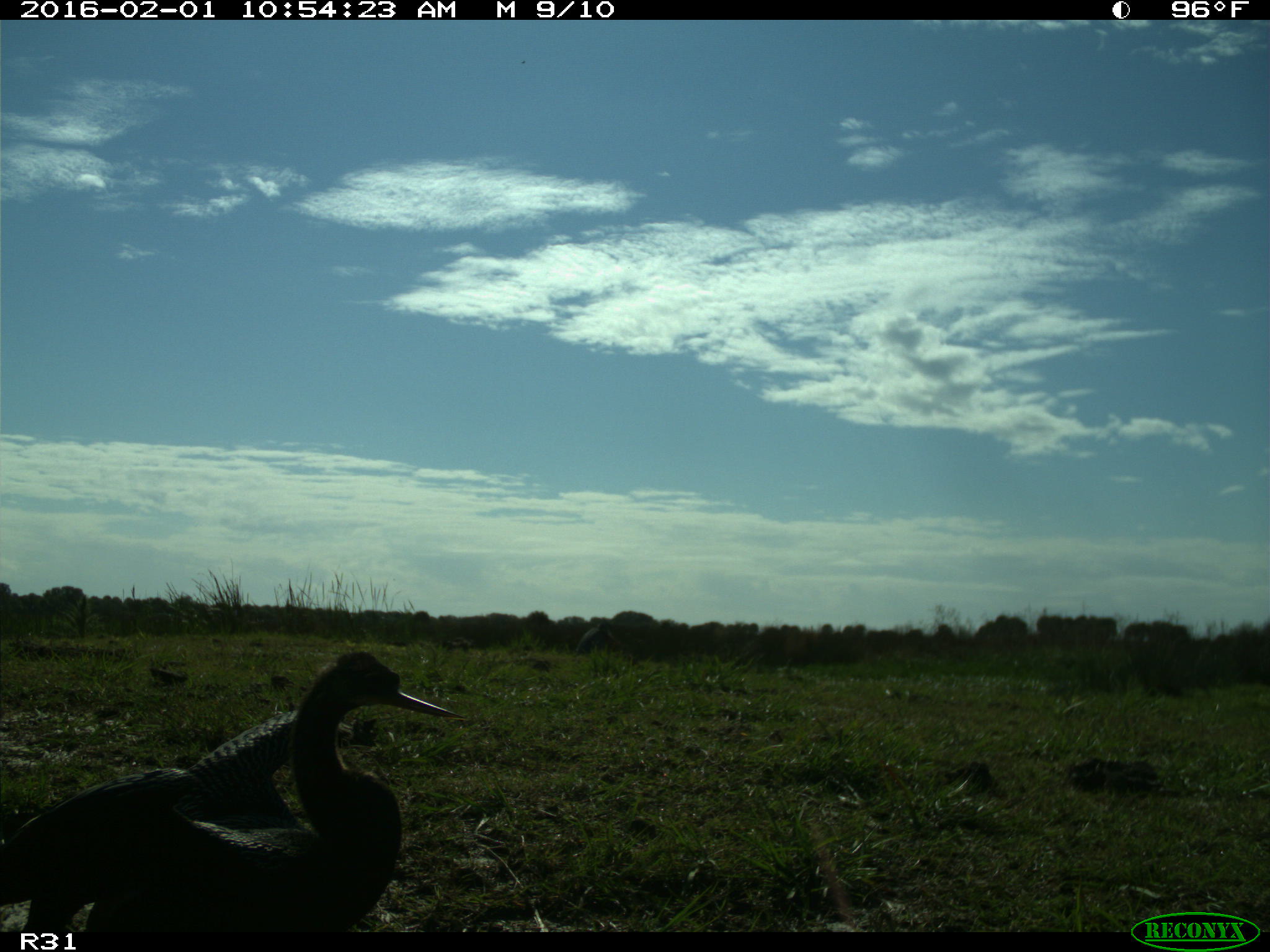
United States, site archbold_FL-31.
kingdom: Animalia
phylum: Chordata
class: Aves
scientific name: Aves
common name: birds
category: unidentified bird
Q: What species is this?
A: Unidentified bird (birds) (Aves).